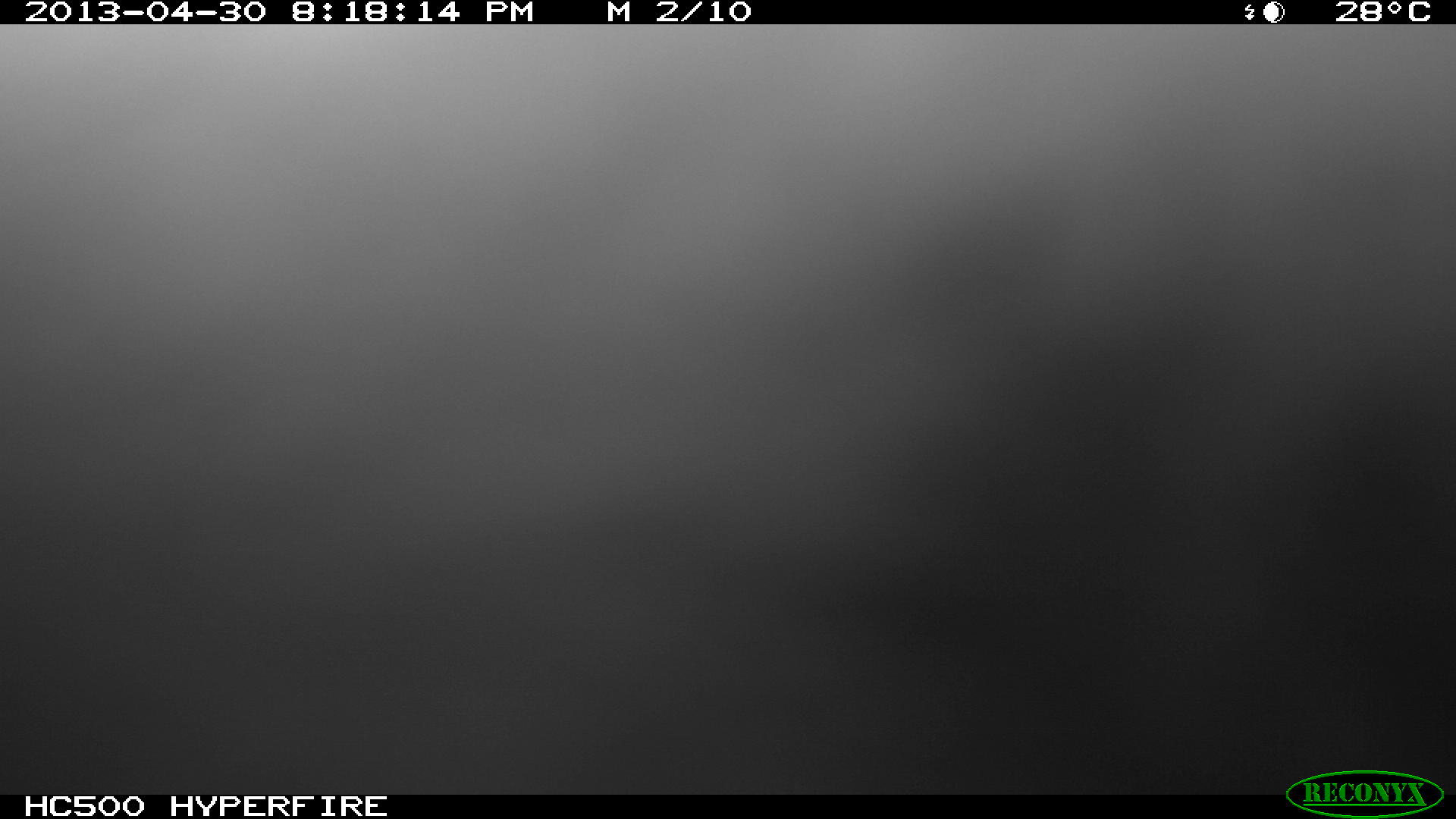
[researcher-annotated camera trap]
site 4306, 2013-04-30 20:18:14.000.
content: unidentified animal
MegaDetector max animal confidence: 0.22